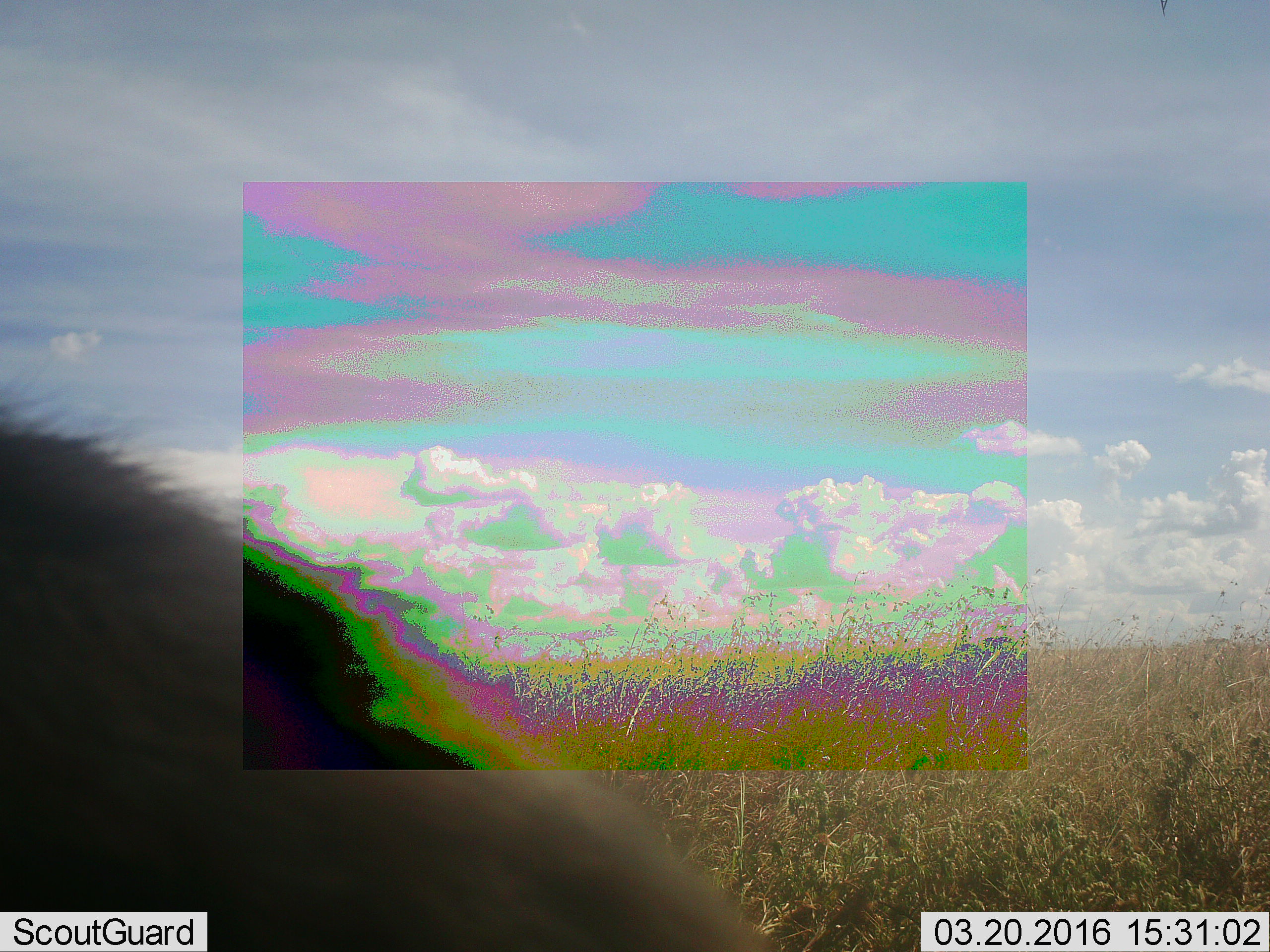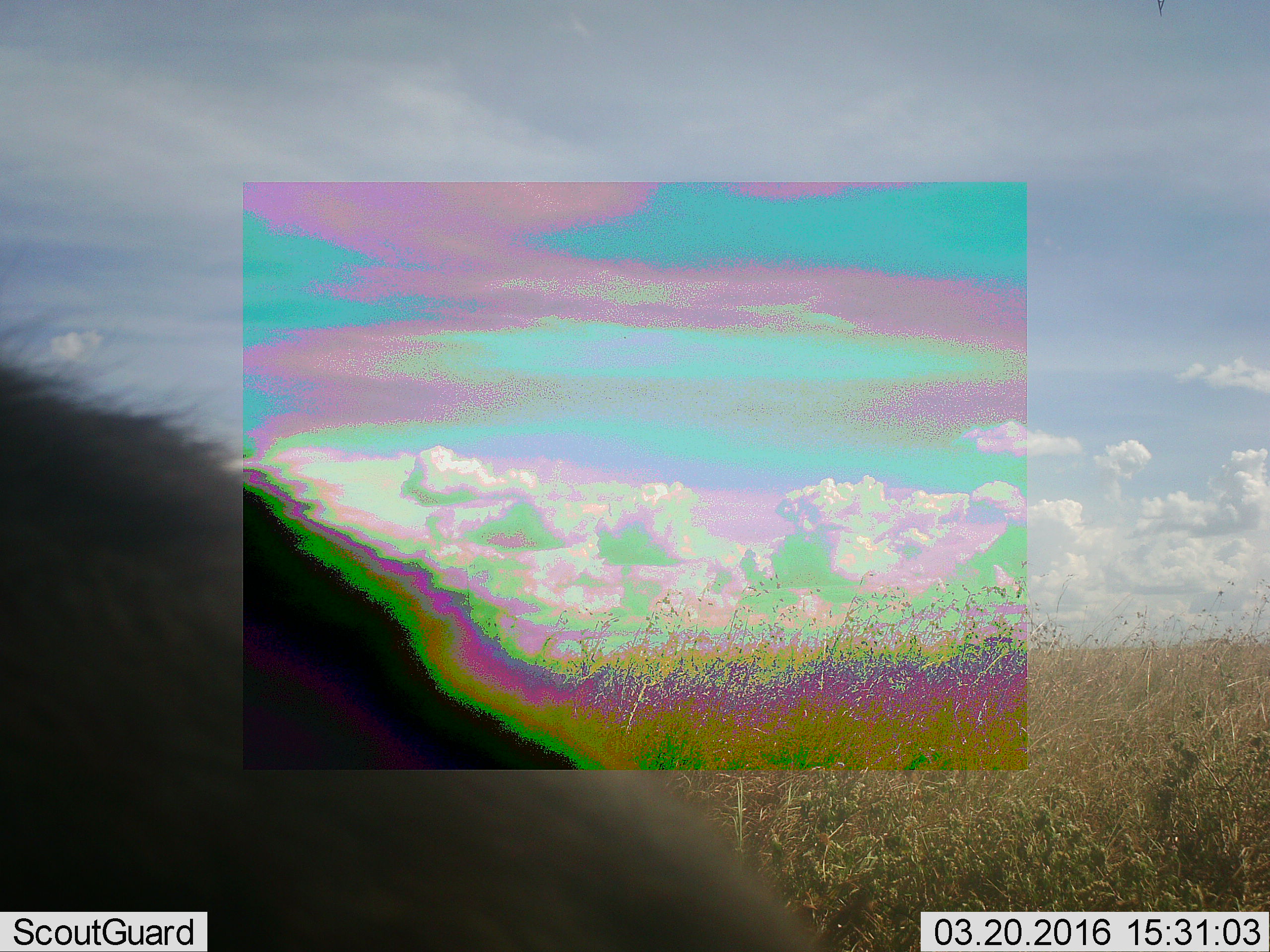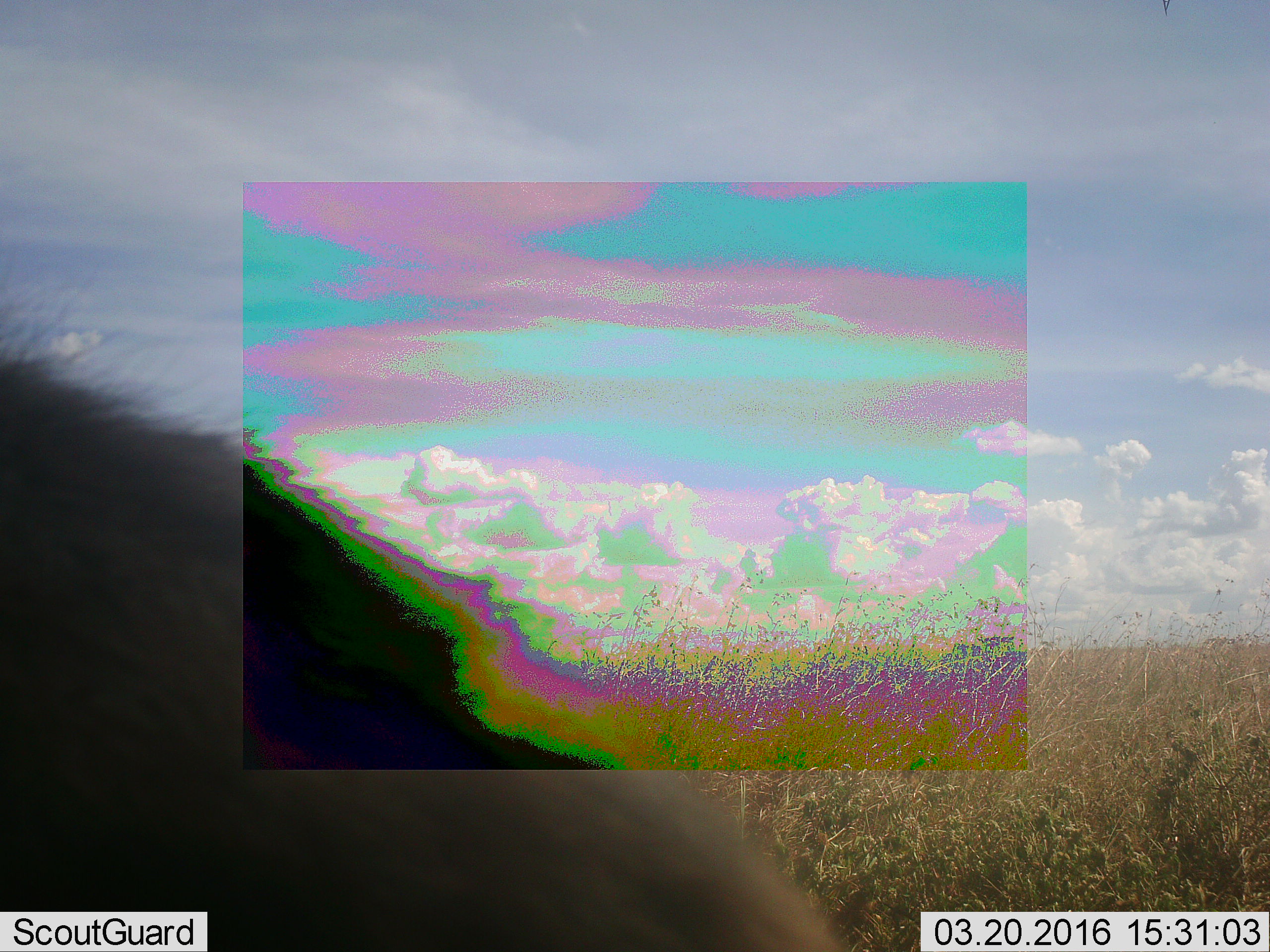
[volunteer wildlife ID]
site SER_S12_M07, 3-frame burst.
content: unidentified animal